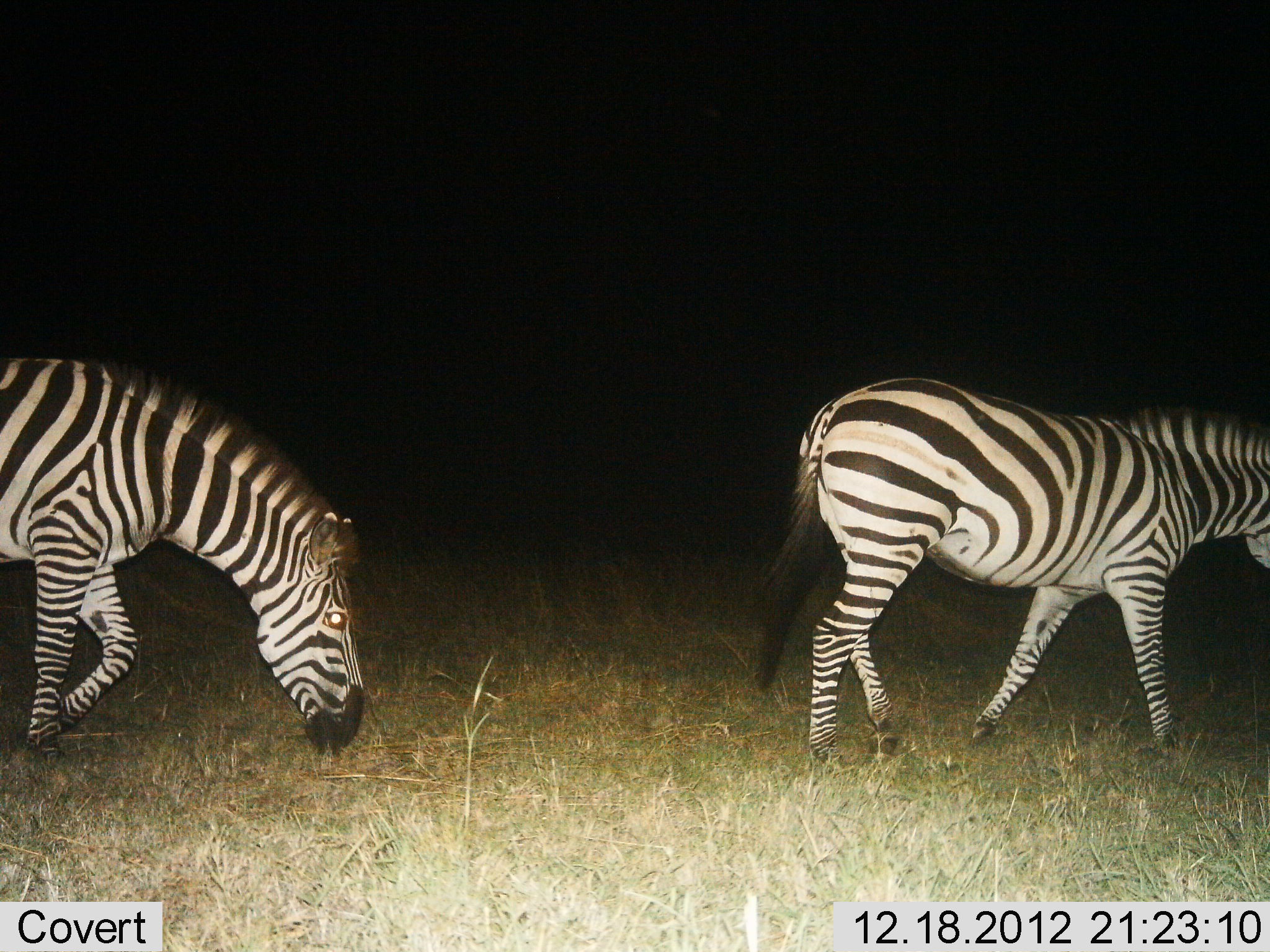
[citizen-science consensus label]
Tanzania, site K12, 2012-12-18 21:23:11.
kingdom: Animalia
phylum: Chordata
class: Mammalia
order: Perissodactyla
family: Equidae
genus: Equus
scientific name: Equus quagga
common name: plains zebra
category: zebra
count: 2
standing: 6%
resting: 0%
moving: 81%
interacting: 0%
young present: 0%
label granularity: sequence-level